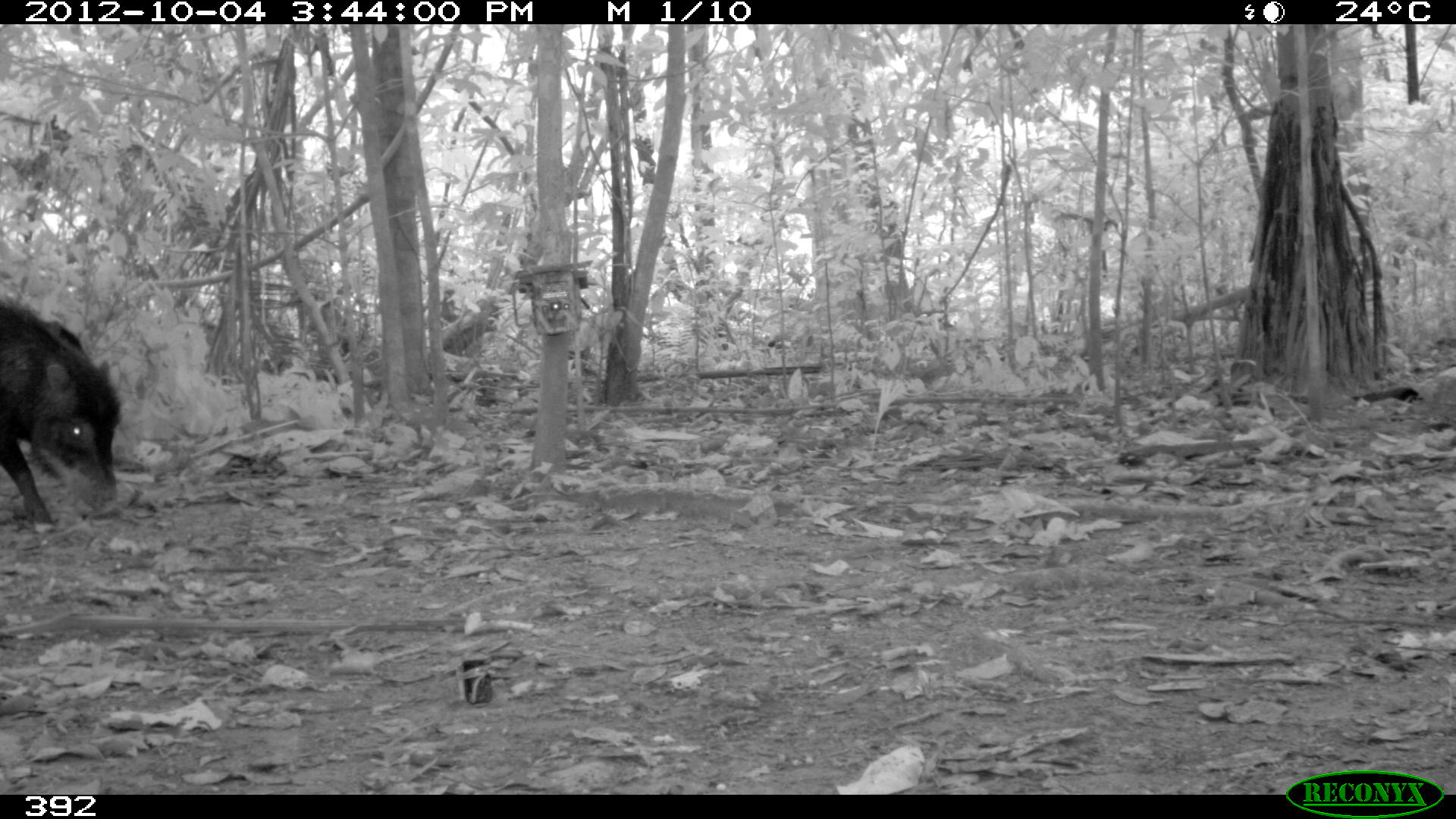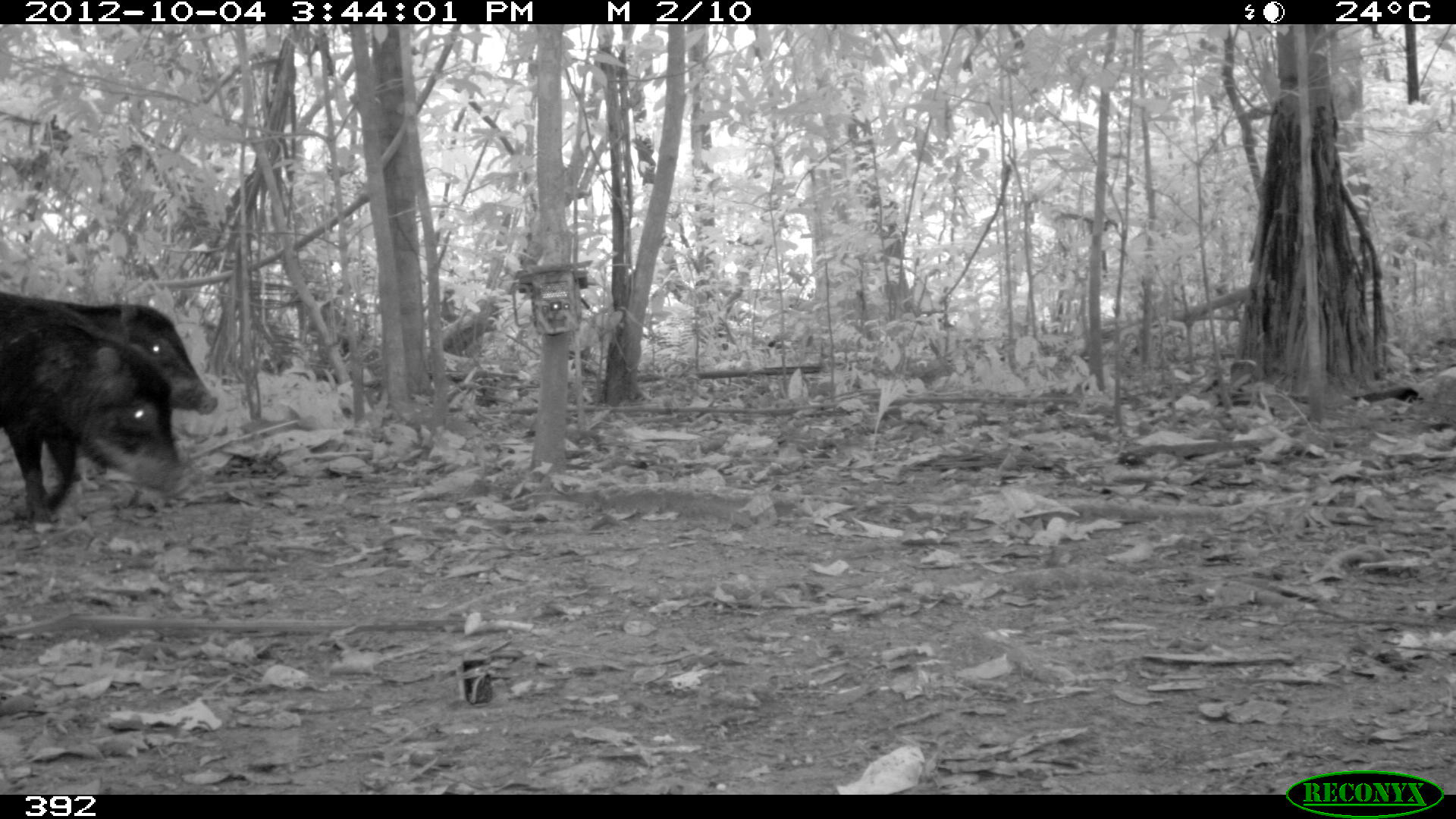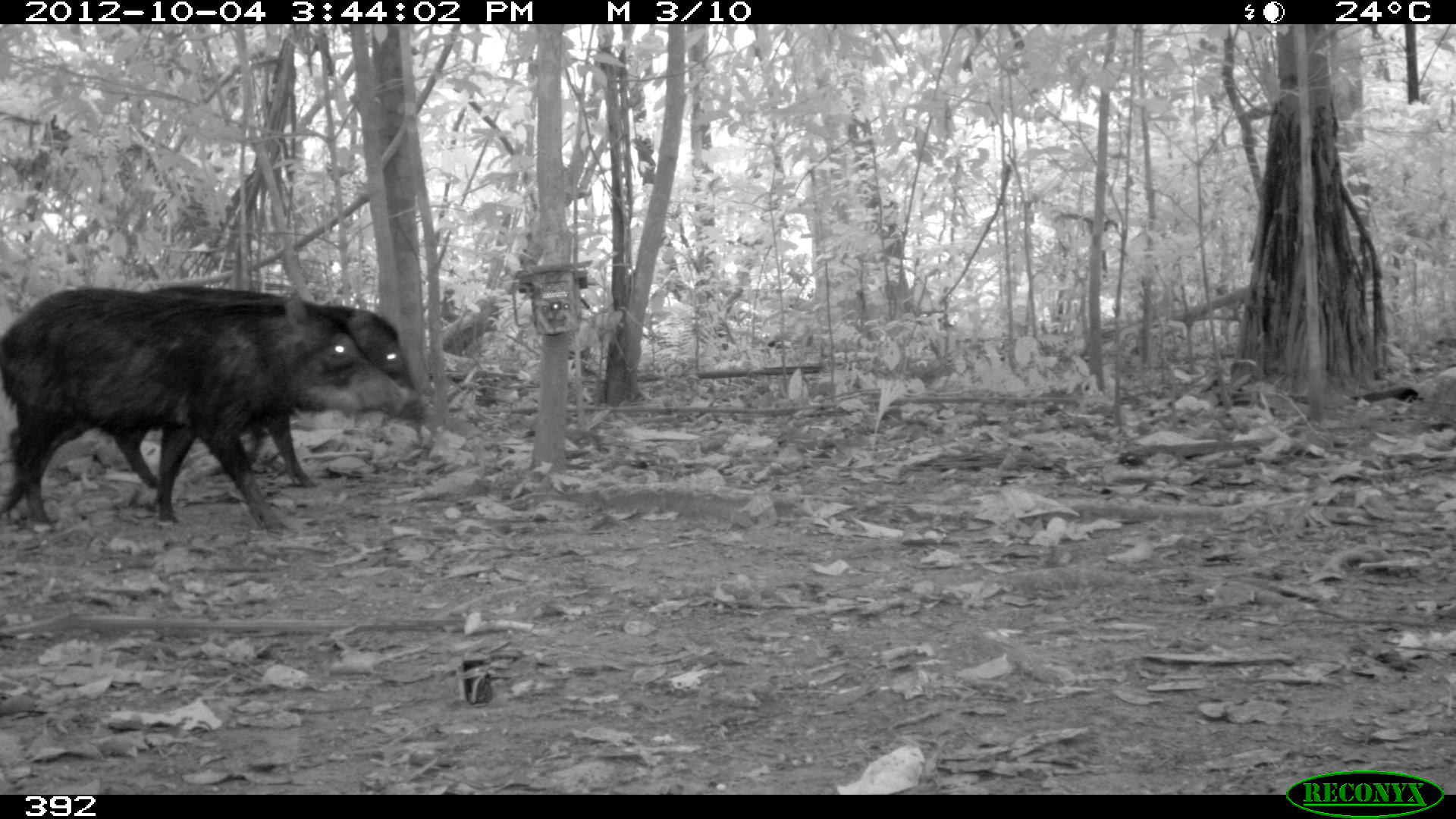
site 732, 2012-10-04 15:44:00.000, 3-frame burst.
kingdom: Animalia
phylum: Chordata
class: Mammalia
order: Artiodactyla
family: Tayassuidae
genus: Tayassu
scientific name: Tayassu pecari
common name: white-lipped peccary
Tayassu pecari (white-lipped peccary).